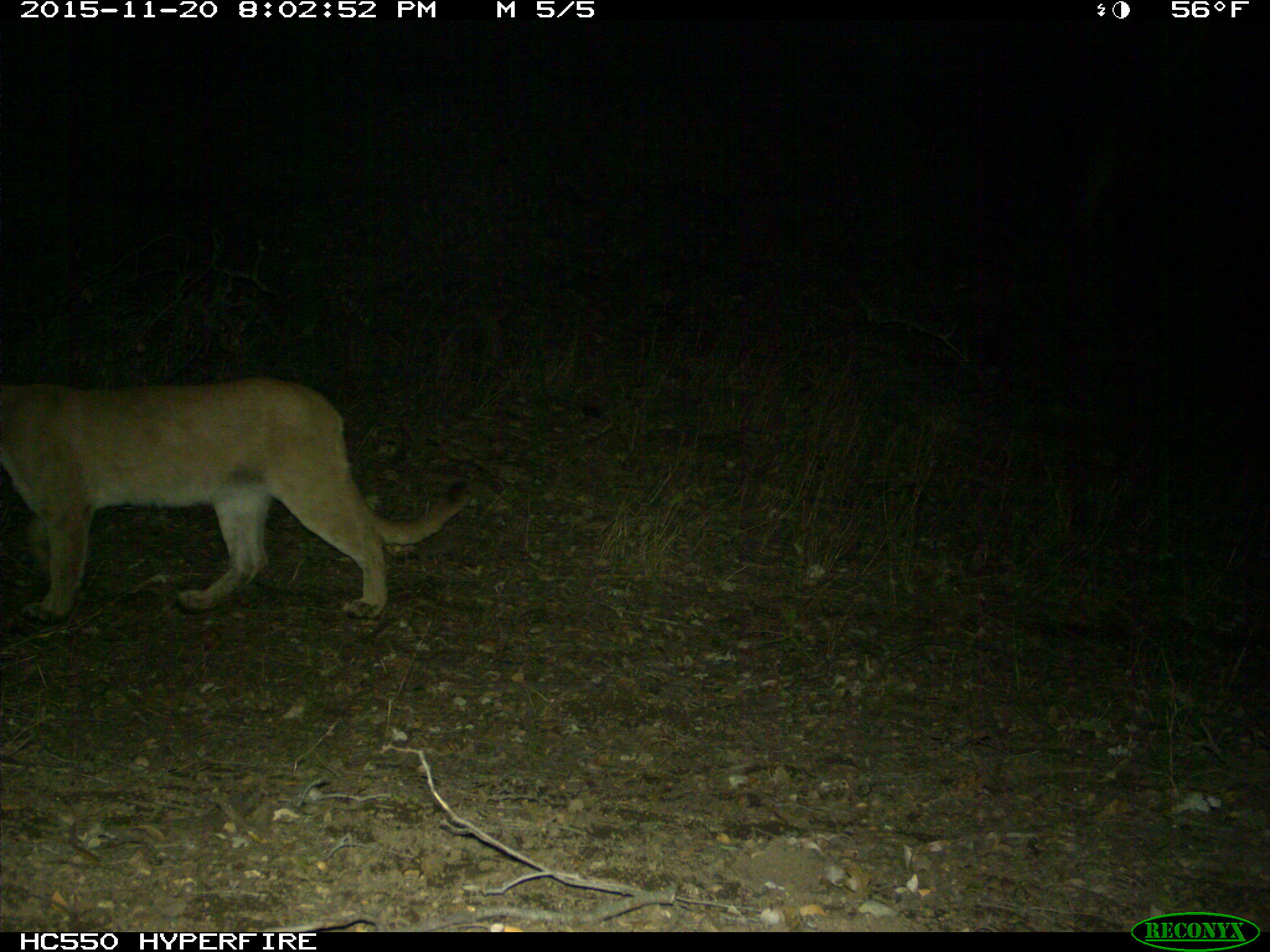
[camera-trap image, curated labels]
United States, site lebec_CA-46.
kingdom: Animalia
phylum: Chordata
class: Mammalia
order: Carnivora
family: Felidae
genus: Puma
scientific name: Puma concolor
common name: mountain lion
Puma concolor (mountain lion).